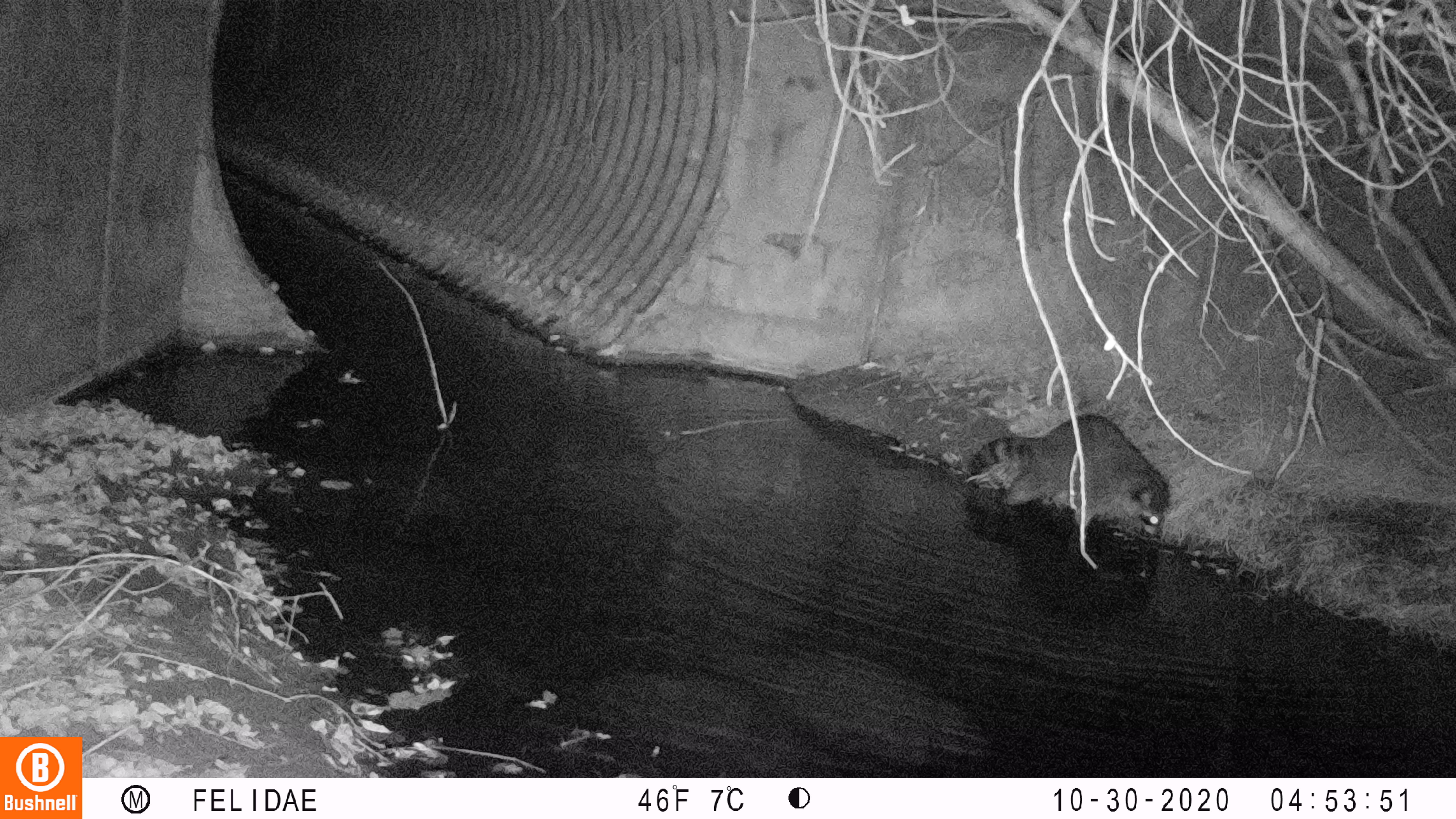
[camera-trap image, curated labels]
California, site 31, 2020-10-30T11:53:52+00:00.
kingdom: Animalia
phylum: Chordata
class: Mammalia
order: Carnivora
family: Procyonidae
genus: Procyon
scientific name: Procyon lotor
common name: raccoon